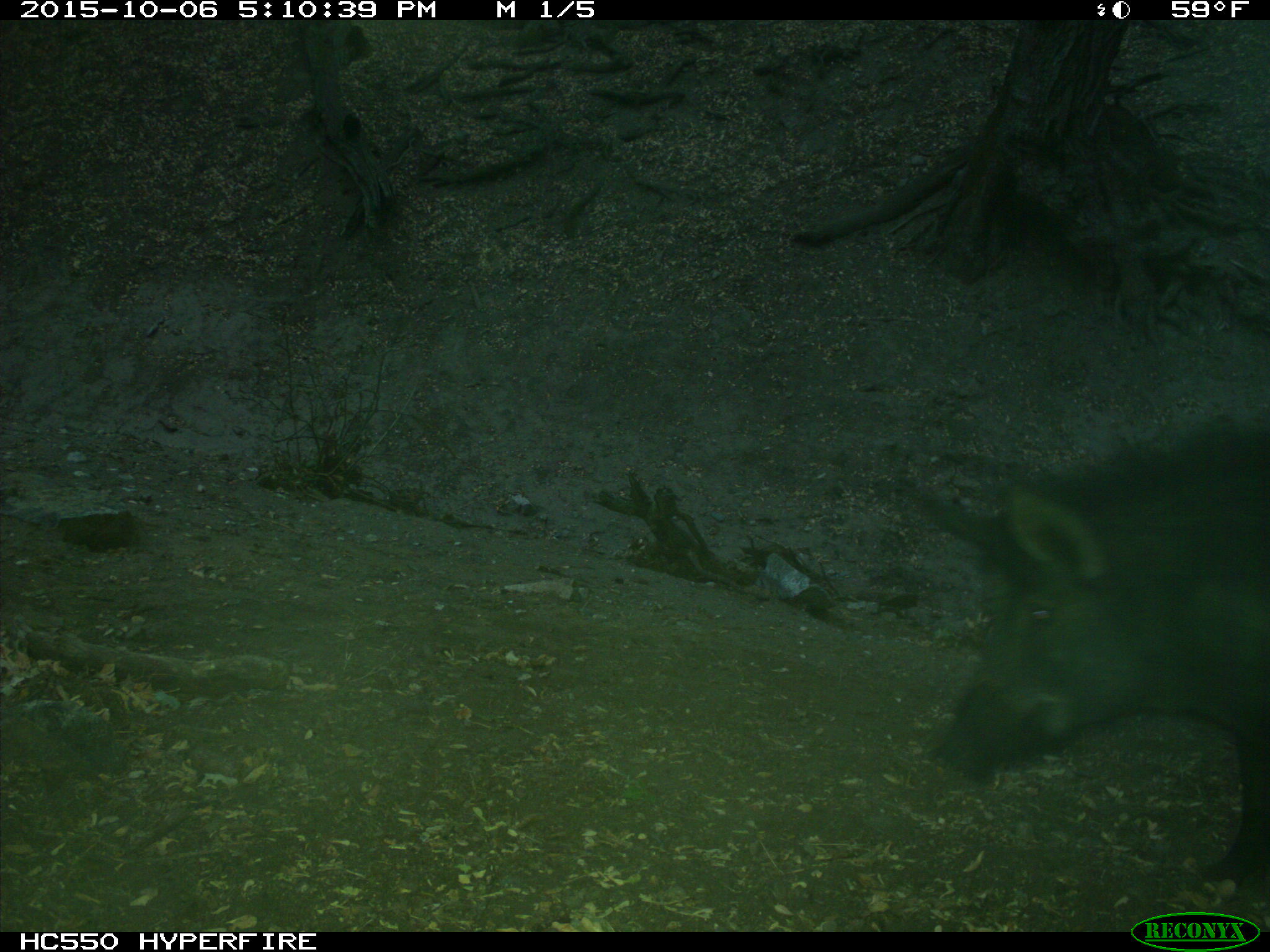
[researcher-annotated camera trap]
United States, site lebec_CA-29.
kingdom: Animalia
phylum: Chordata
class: Mammalia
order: Artiodactyla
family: Suidae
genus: Sus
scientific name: Sus scrofa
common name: wild boar